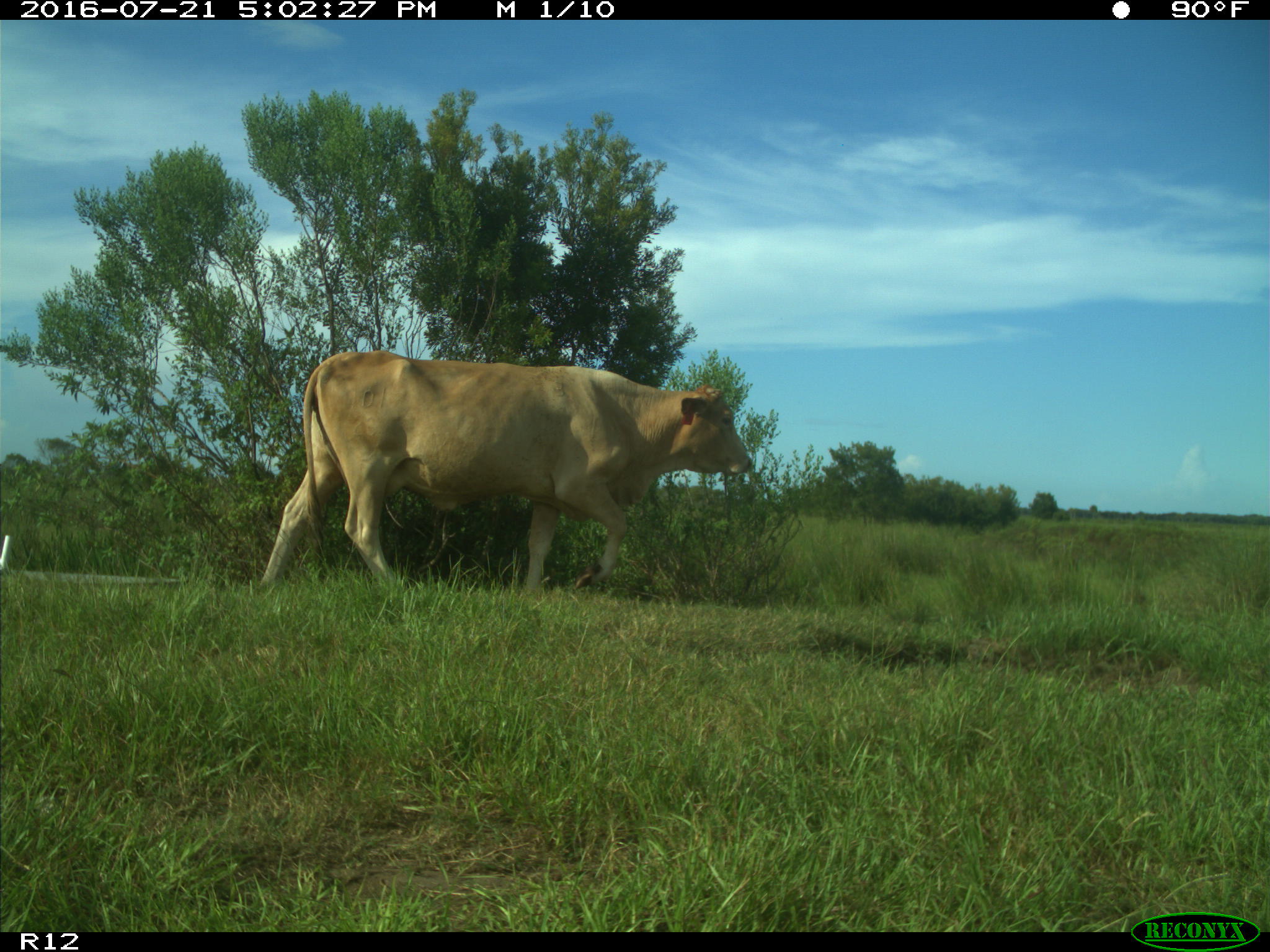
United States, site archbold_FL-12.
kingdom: Animalia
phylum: Chordata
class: Mammalia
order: Artiodactyla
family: Bovidae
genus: Bos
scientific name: Bos taurus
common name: domestic cow